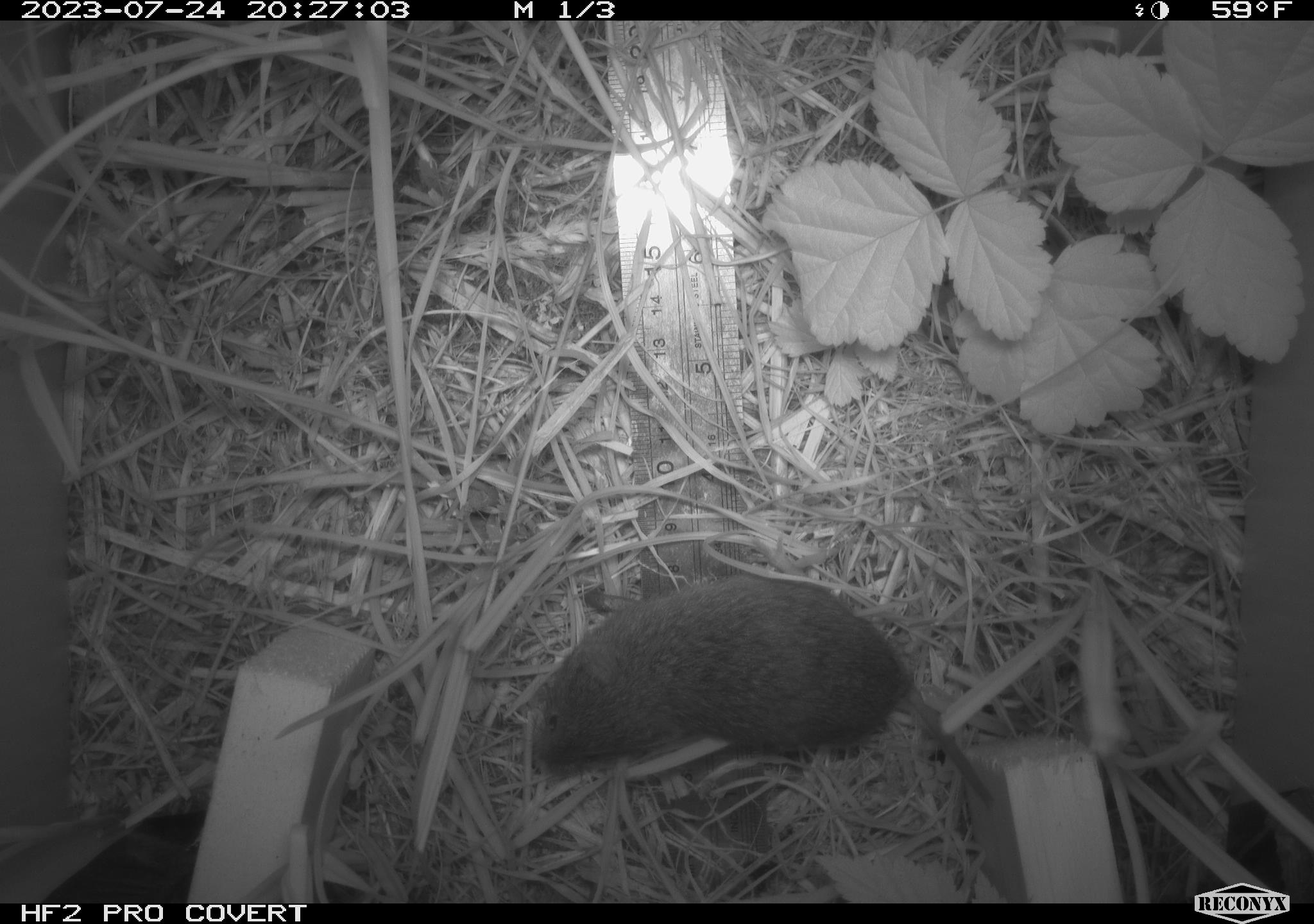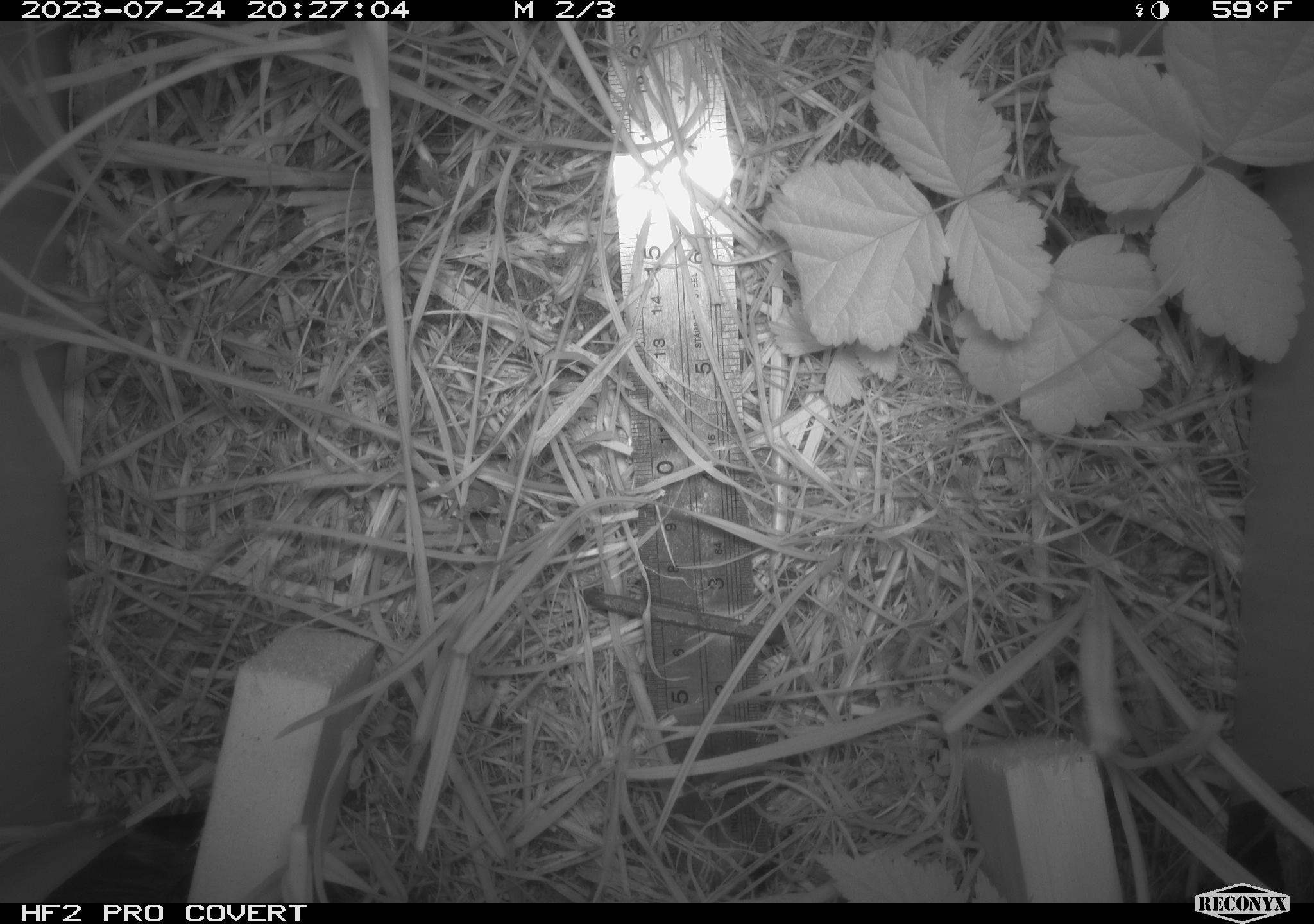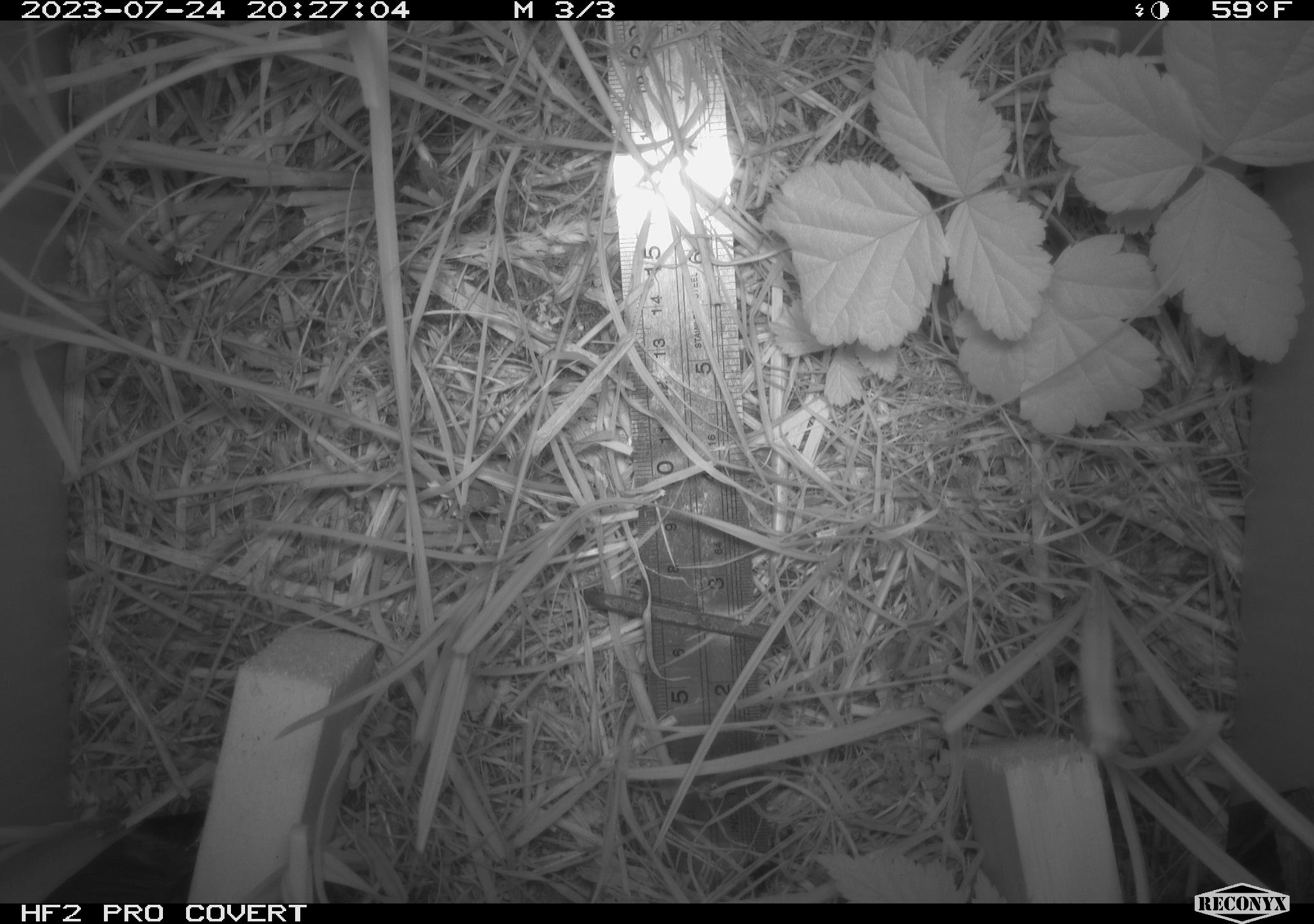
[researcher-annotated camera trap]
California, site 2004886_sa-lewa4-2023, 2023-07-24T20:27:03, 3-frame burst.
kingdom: Animalia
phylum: Chordata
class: Mammalia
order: Rodentia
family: Cricetidae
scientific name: Cricetidae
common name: hamsters, voles, lemmings, and allies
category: cricetidae family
Cricetidae family (hamsters, voles, lemmings, and allies) (Cricetidae).